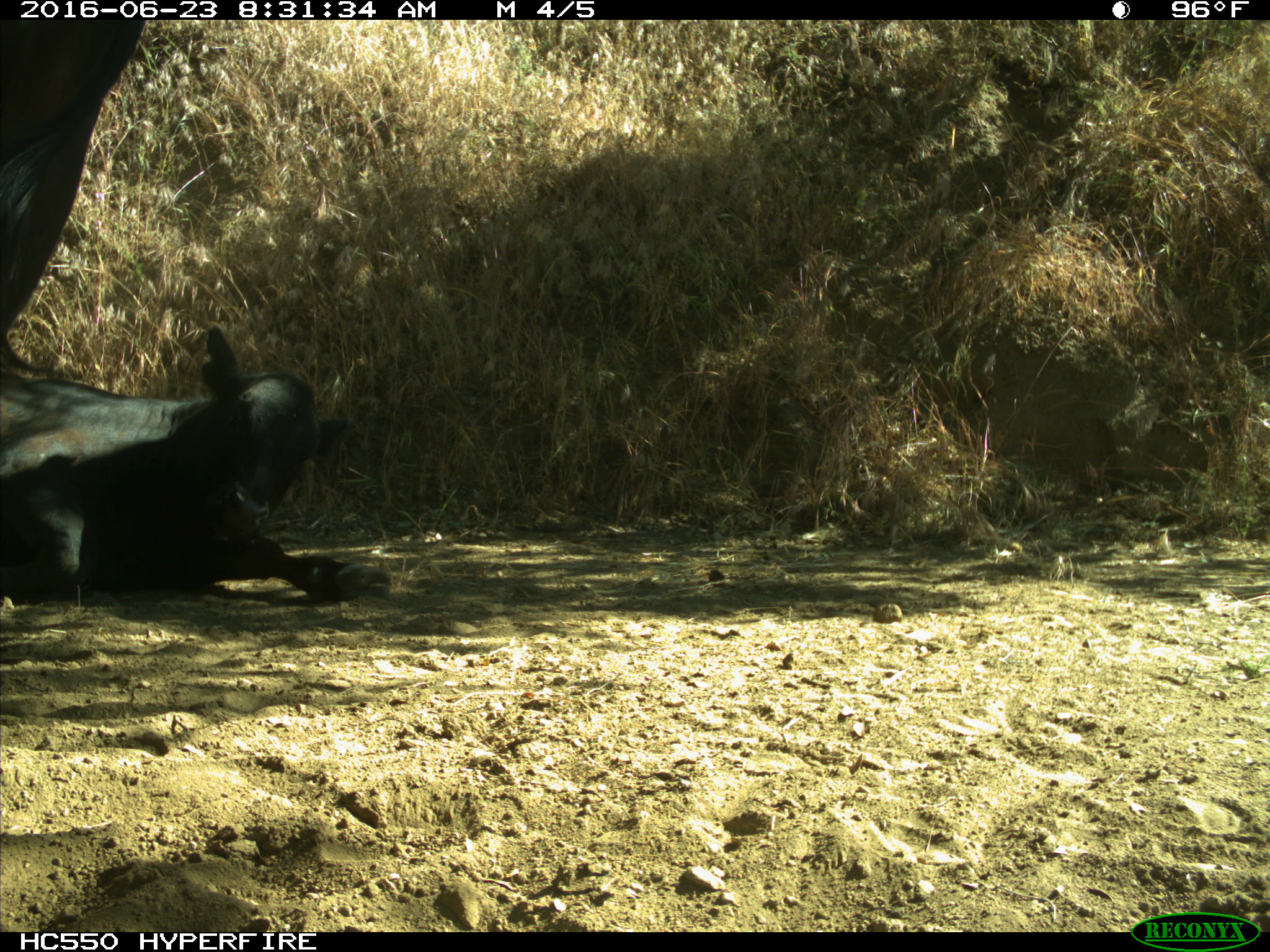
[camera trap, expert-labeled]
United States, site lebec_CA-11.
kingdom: Animalia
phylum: Chordata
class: Mammalia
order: Artiodactyla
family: Bovidae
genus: Bos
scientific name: Bos taurus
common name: domestic cow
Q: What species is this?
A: Bos taurus (domestic cow).